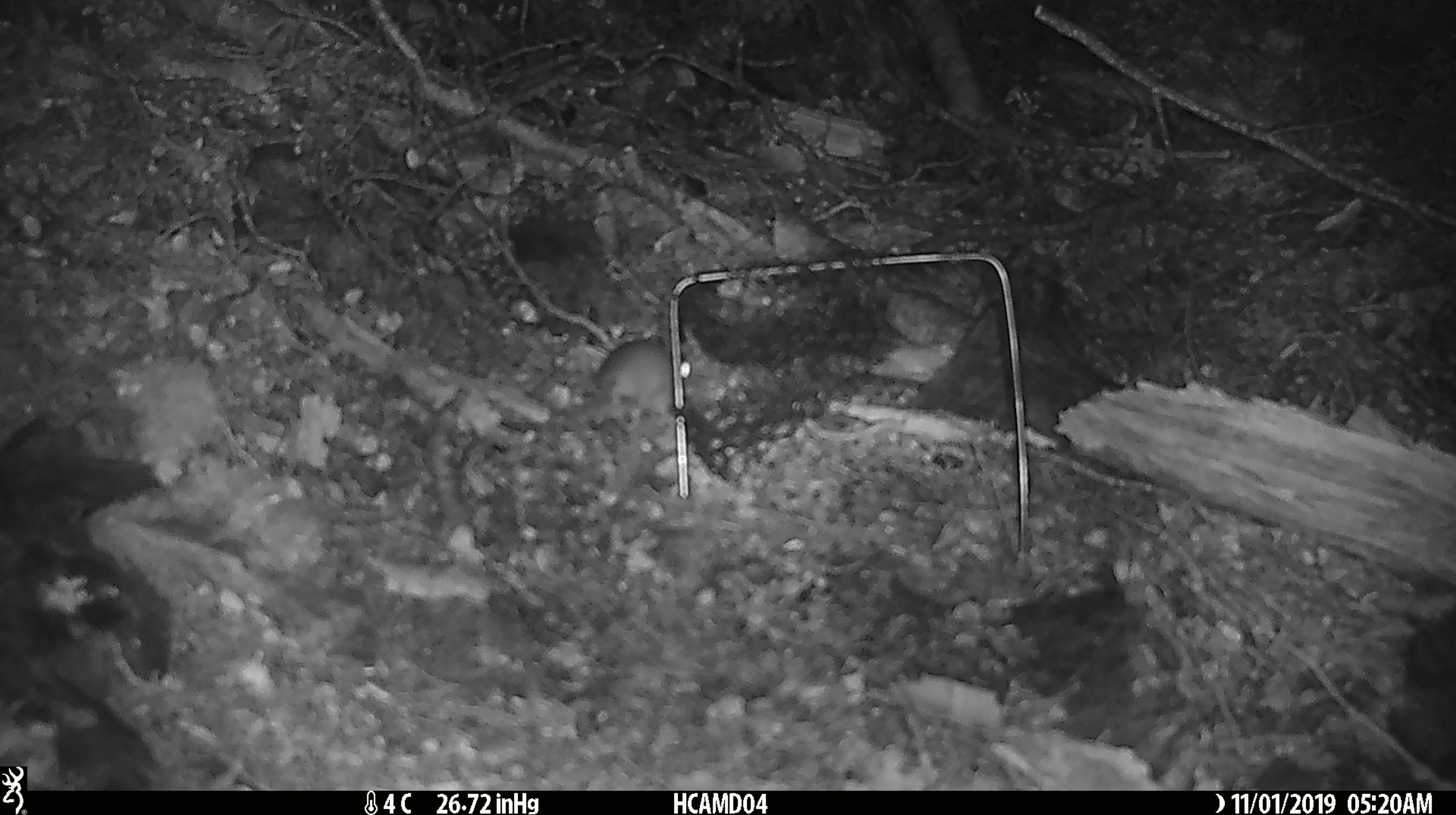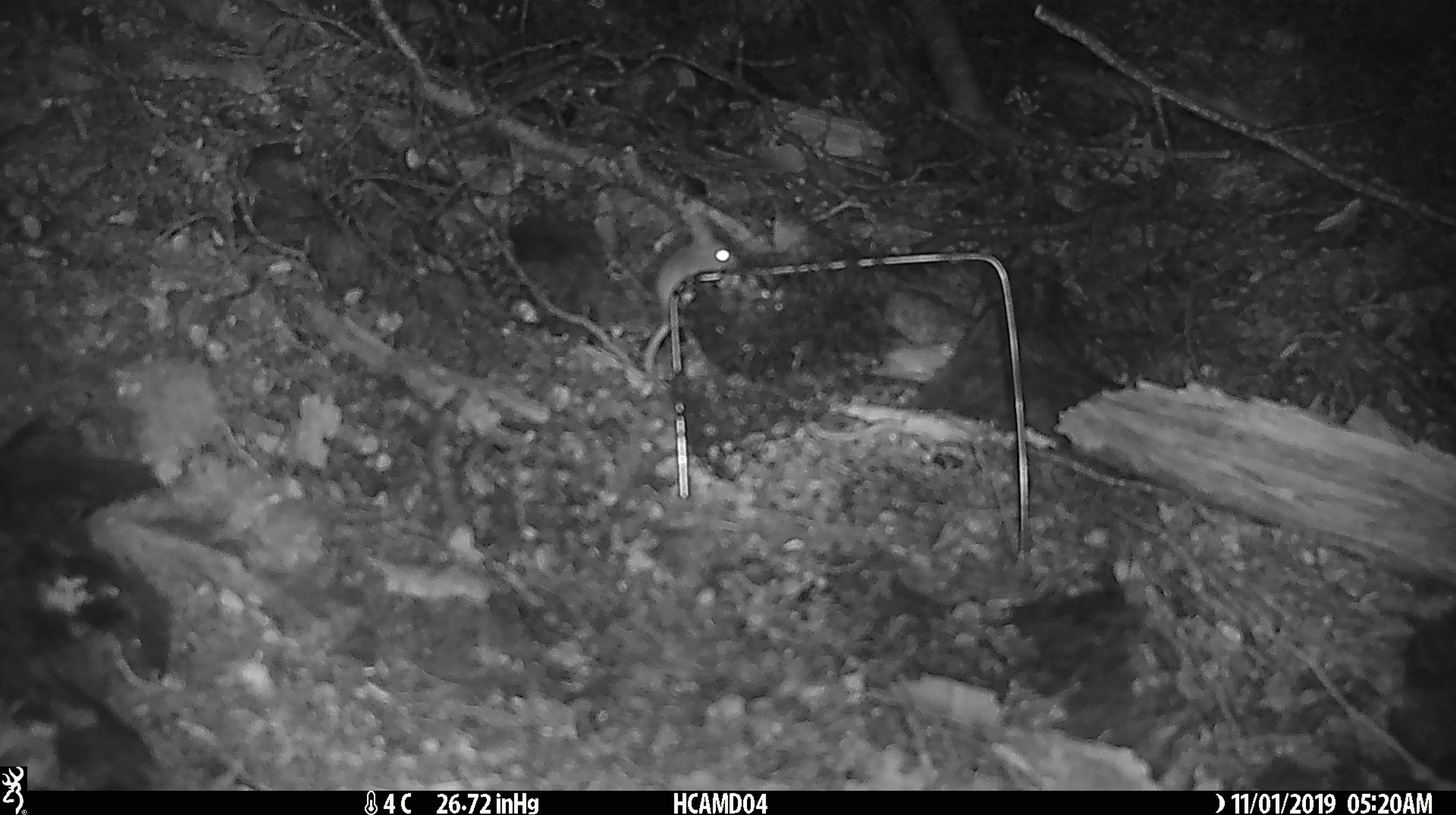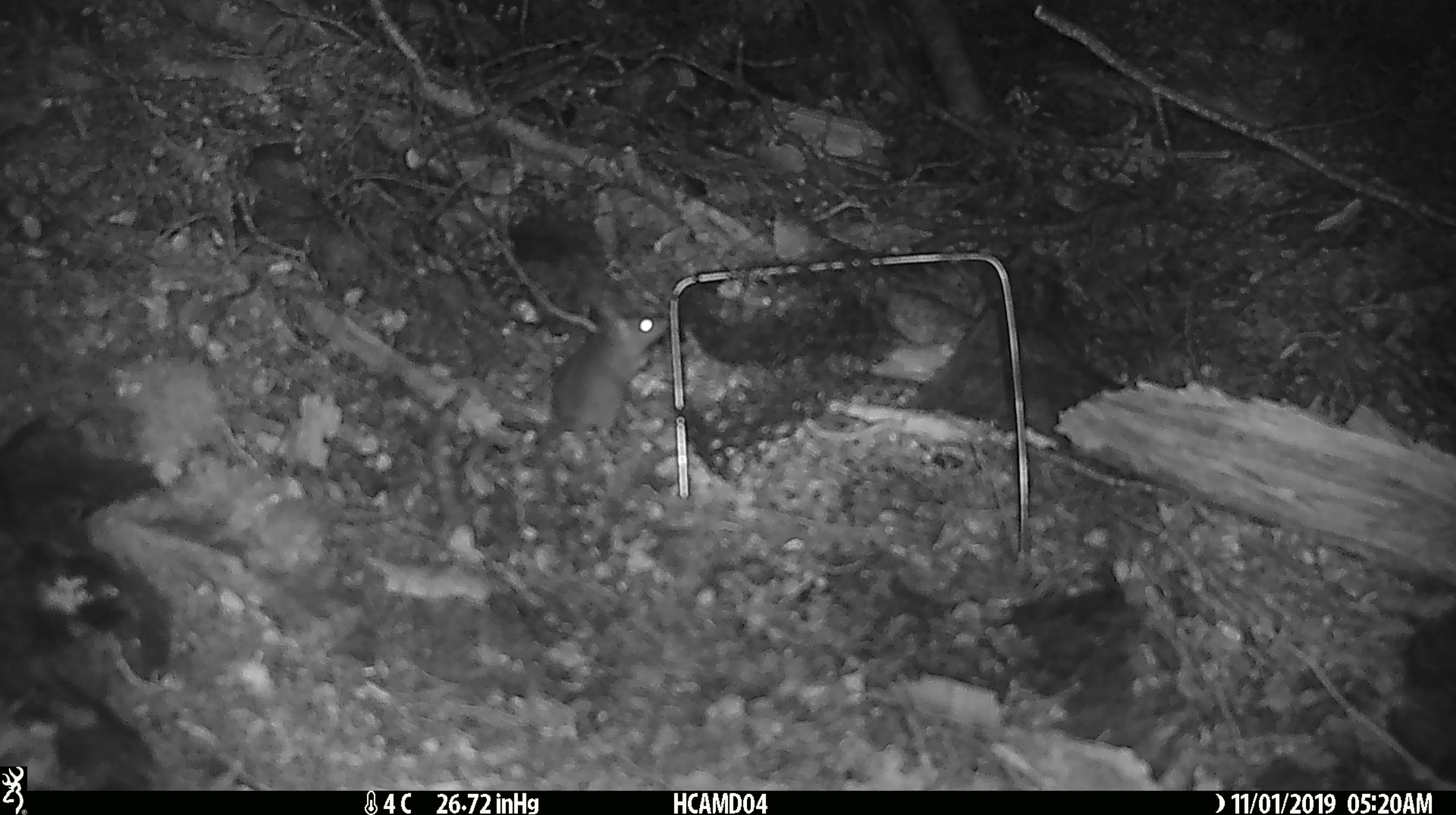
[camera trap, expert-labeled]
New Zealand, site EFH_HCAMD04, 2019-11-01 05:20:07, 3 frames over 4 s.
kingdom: Animalia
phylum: Chordata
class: Mammalia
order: Rodentia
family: Muridae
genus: Mus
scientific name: Mus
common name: mouse